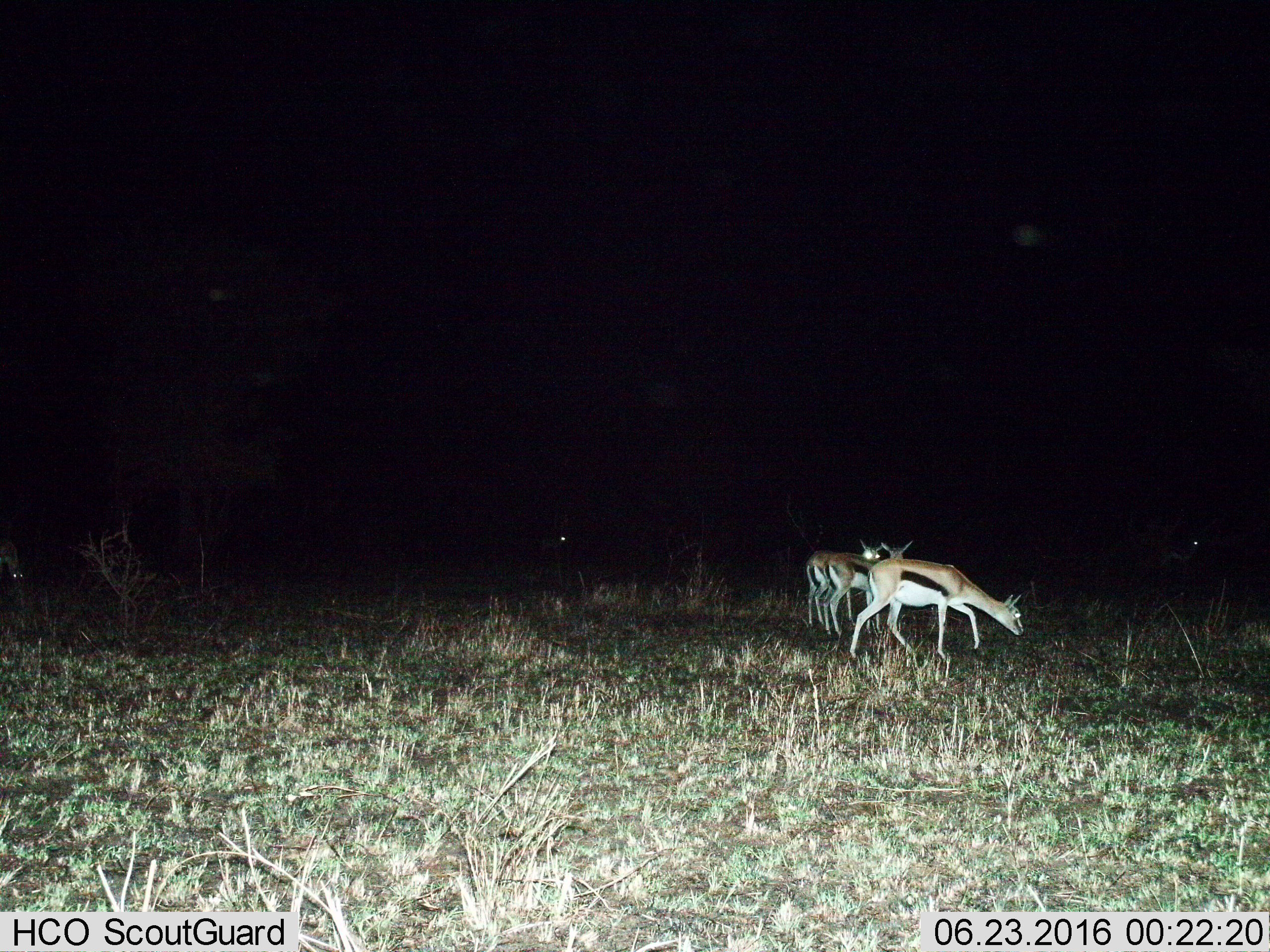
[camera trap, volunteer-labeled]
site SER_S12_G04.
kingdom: Animalia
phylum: Chordata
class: Mammalia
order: Artiodactyla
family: Bovidae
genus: Eudorcas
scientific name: Eudorcas thomsonii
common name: thomson's gazelle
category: gazellethomsons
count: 4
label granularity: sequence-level